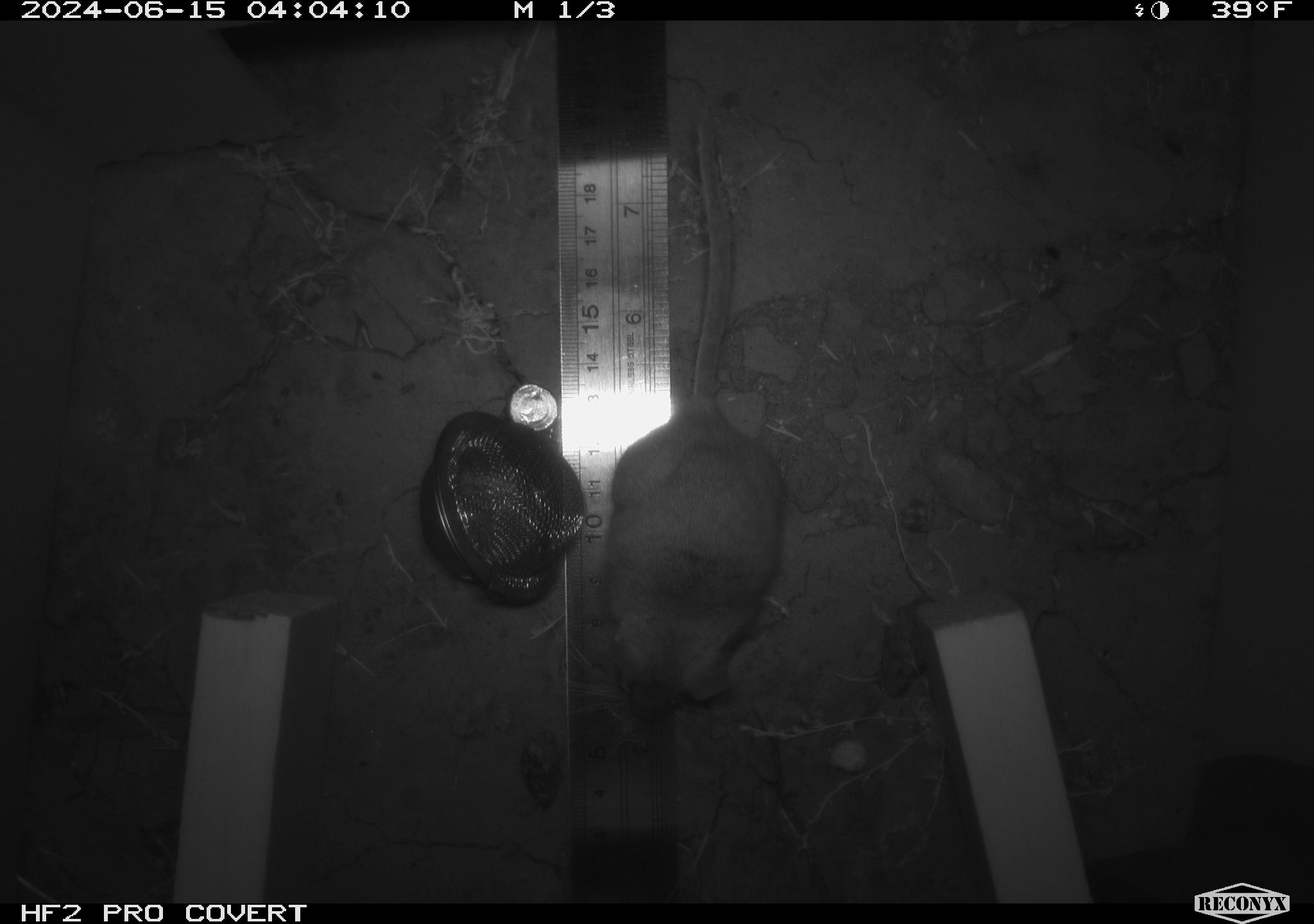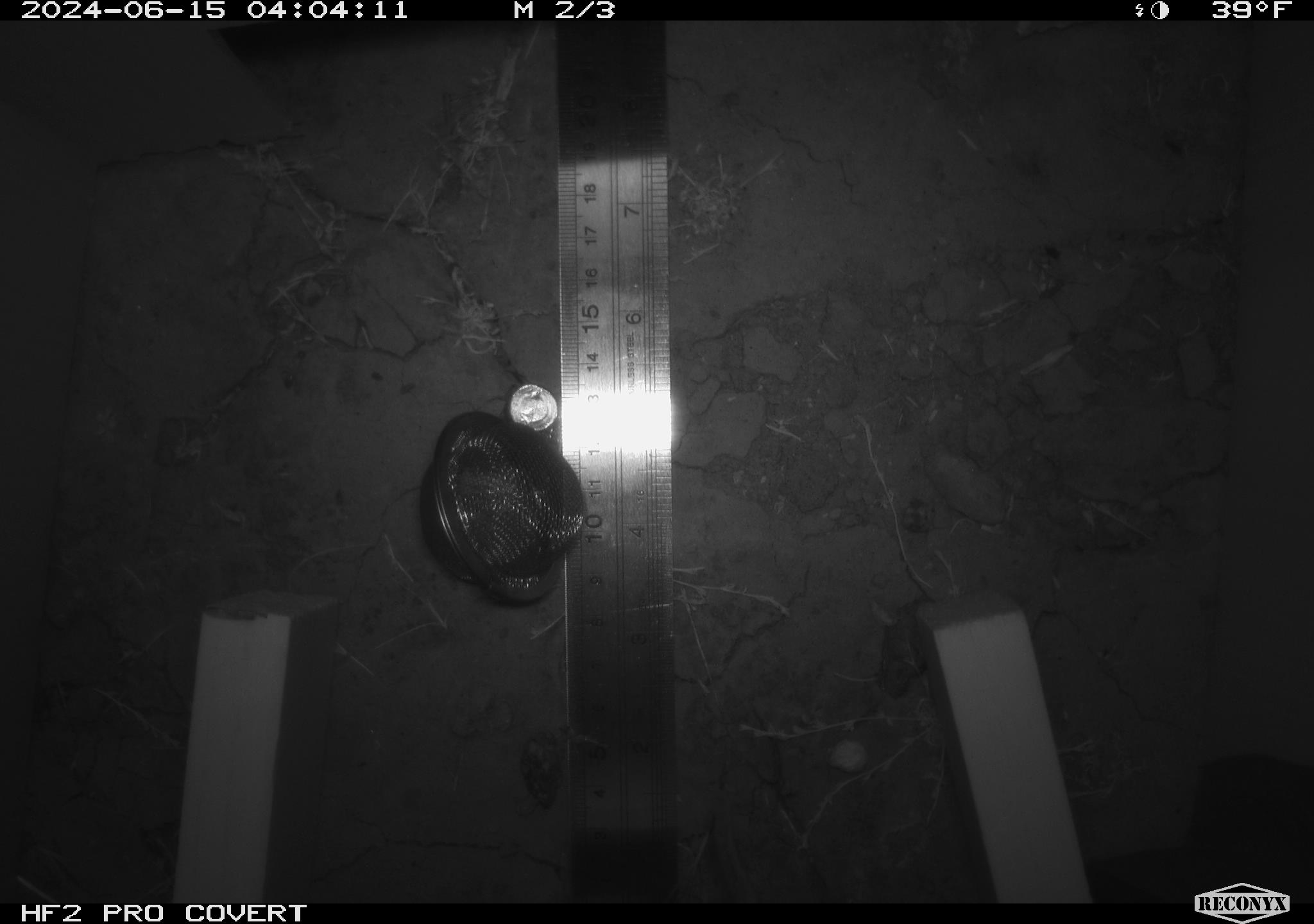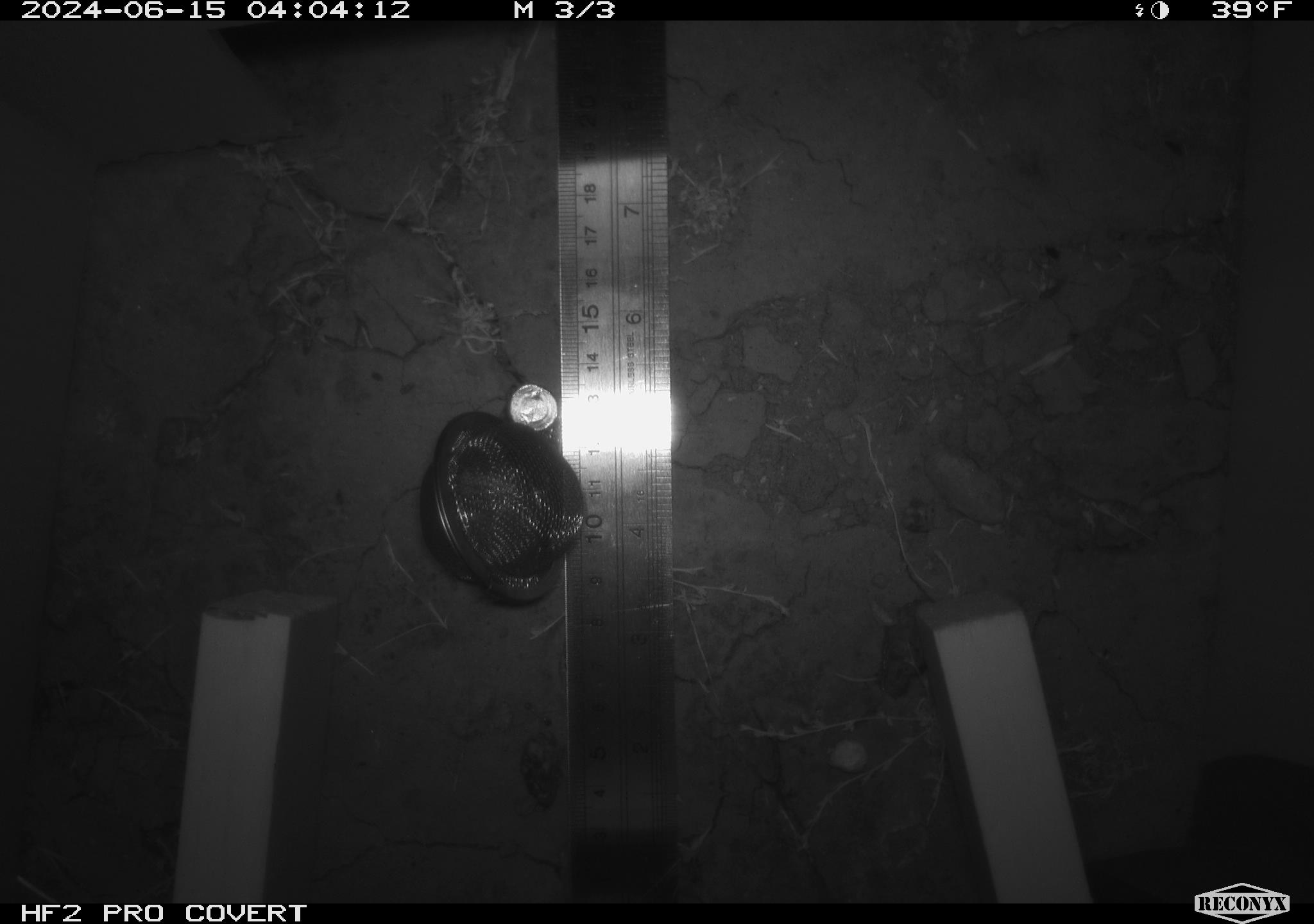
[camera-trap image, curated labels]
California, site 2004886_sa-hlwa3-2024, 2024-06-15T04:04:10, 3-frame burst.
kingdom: Animalia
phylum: Chordata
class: Mammalia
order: Rodentia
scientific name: Rodentia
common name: mouse species